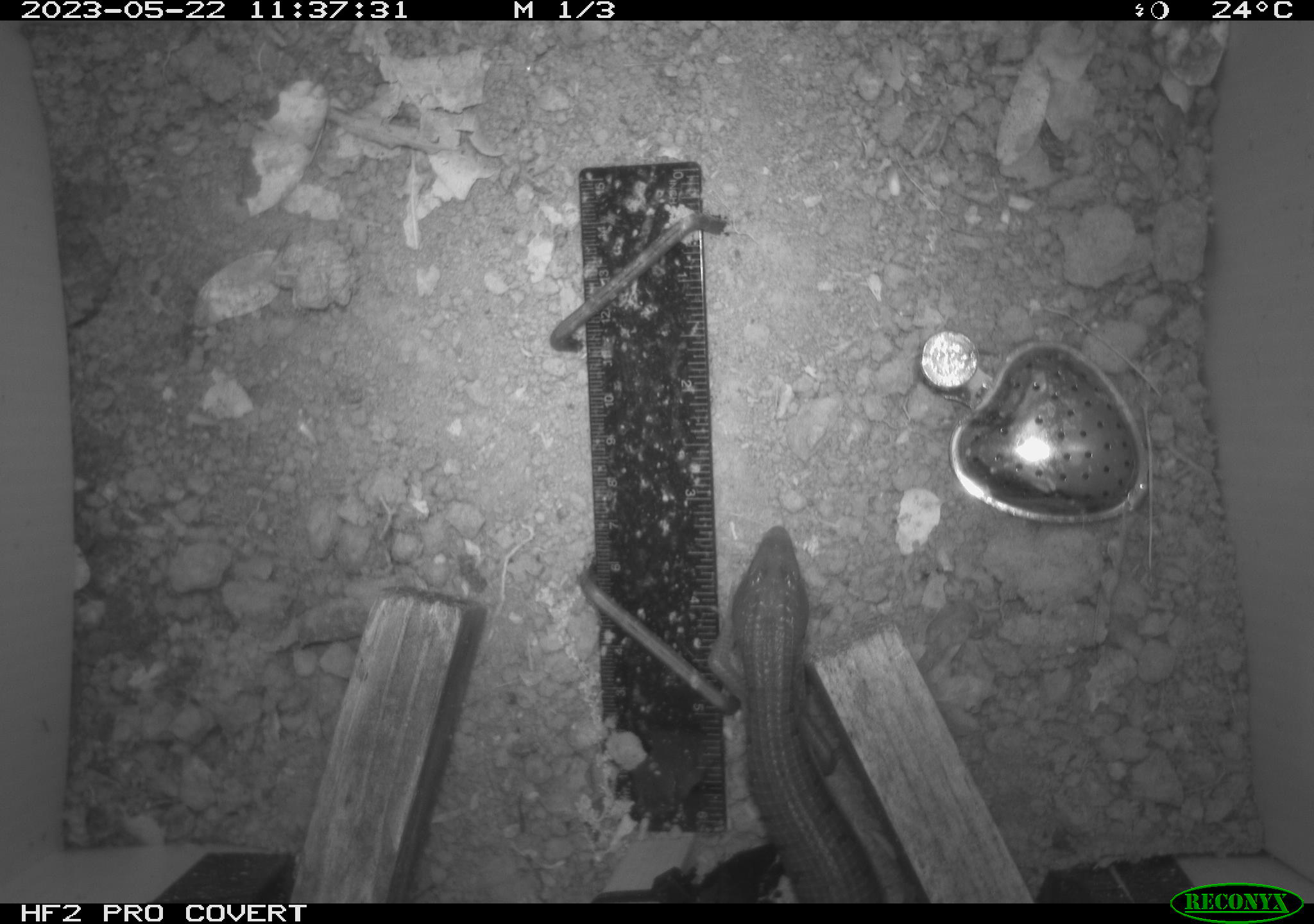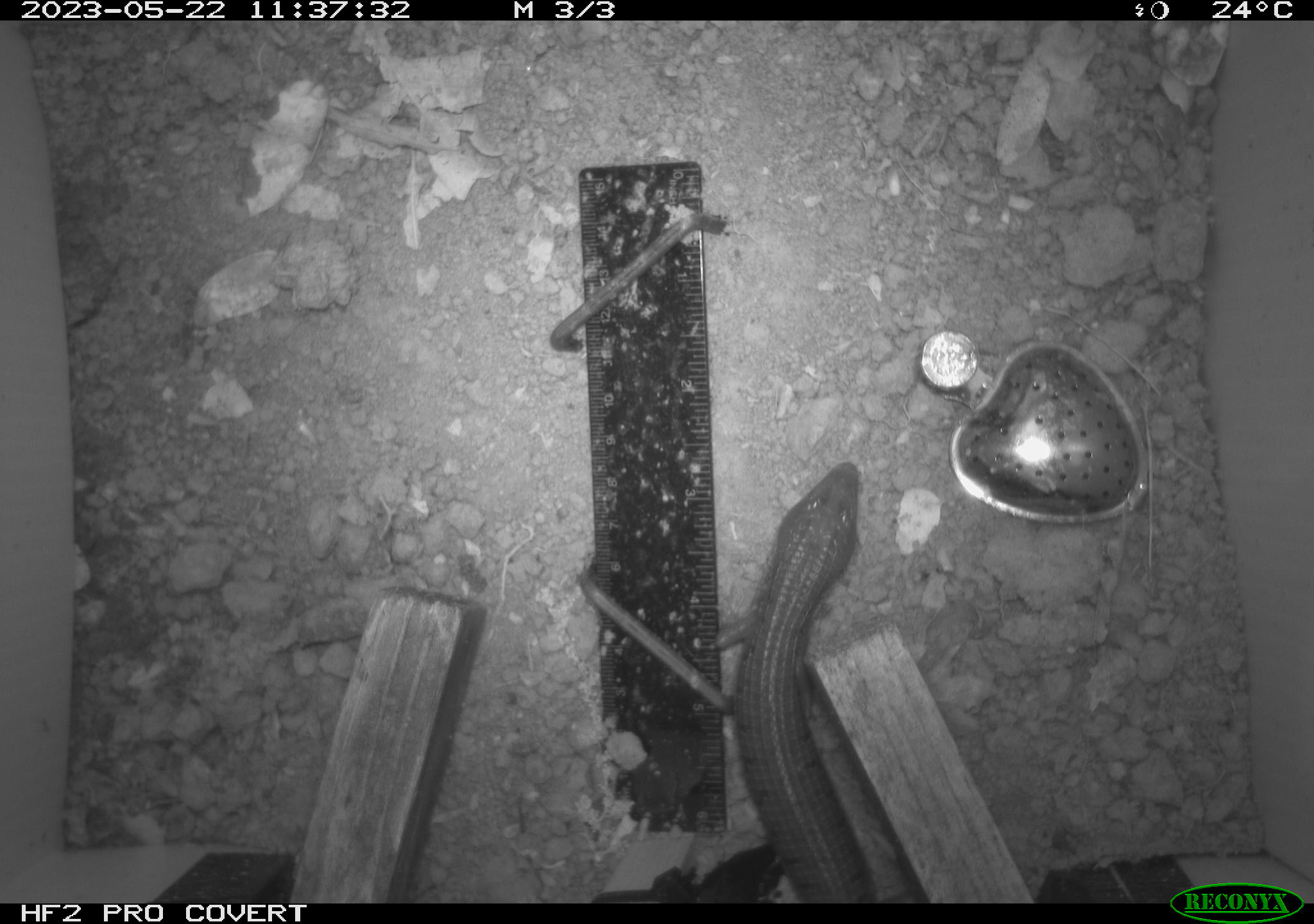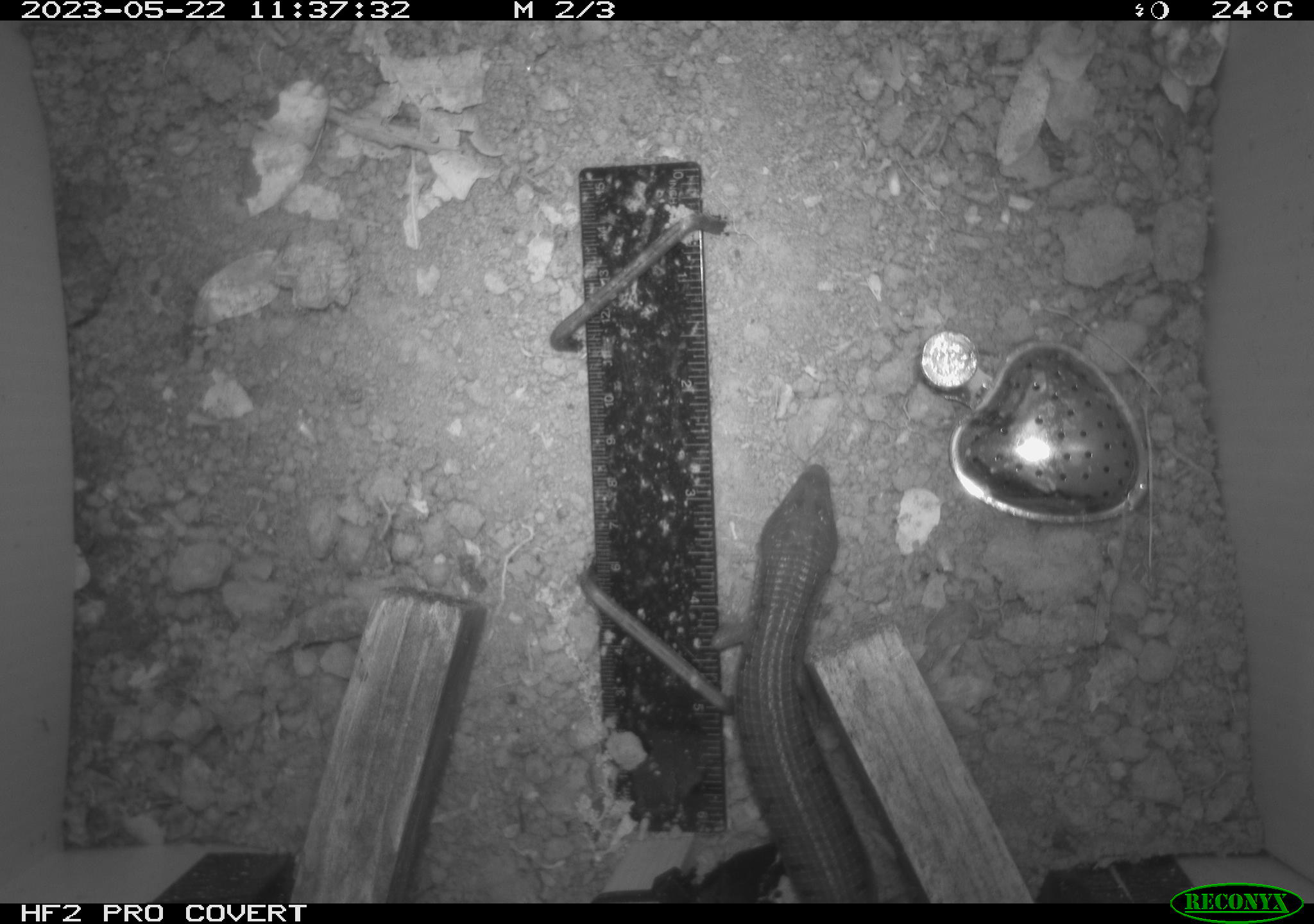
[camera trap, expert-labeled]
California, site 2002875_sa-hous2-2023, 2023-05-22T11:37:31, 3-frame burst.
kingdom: Animalia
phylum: Chordata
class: Reptilia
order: Squamata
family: Anguidae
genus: Elgaria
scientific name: Elgaria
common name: alligator lizards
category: elgaria species